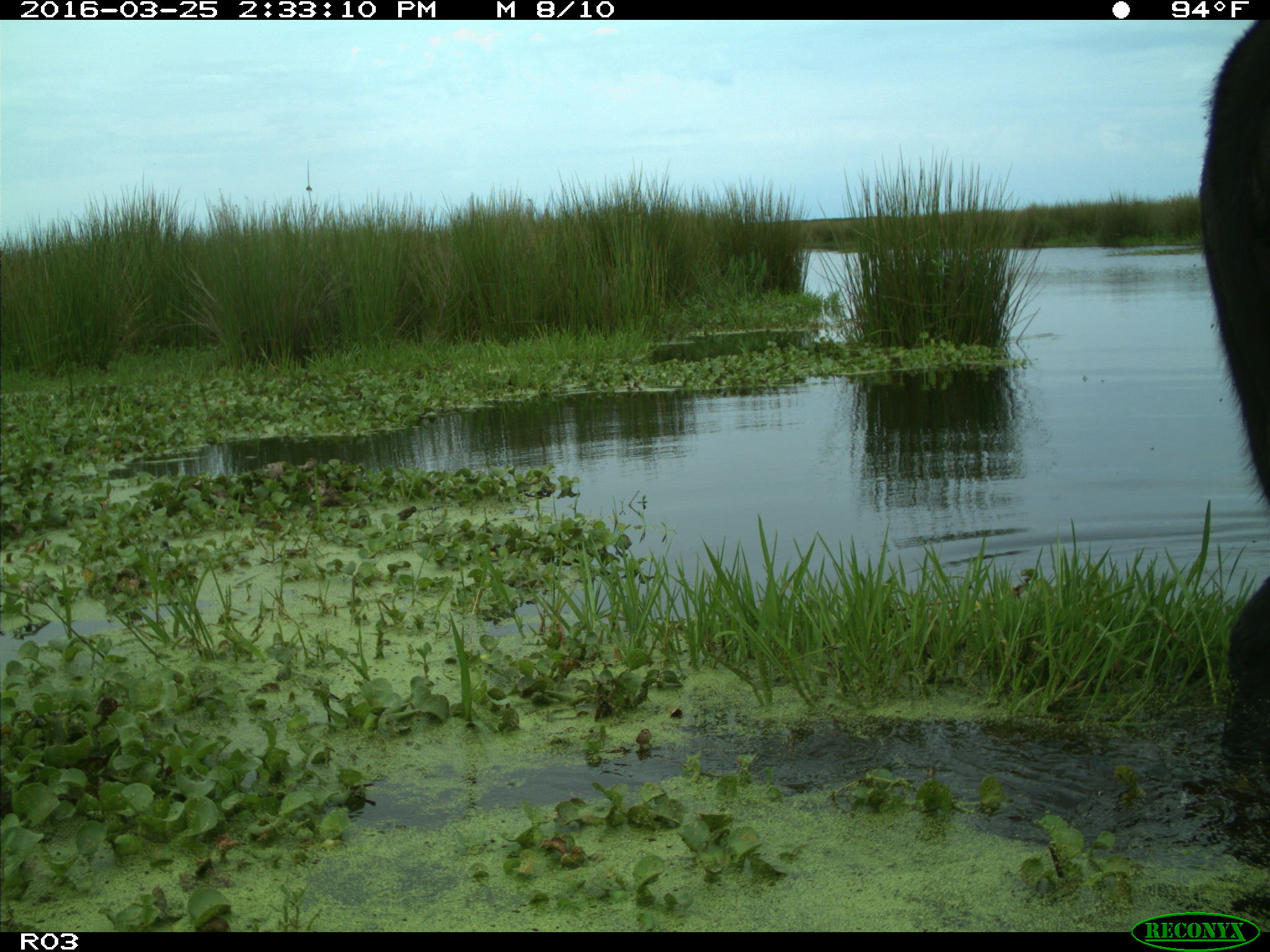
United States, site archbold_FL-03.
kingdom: Animalia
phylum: Chordata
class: Mammalia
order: Artiodactyla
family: Bovidae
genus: Bos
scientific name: Bos taurus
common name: domestic cow